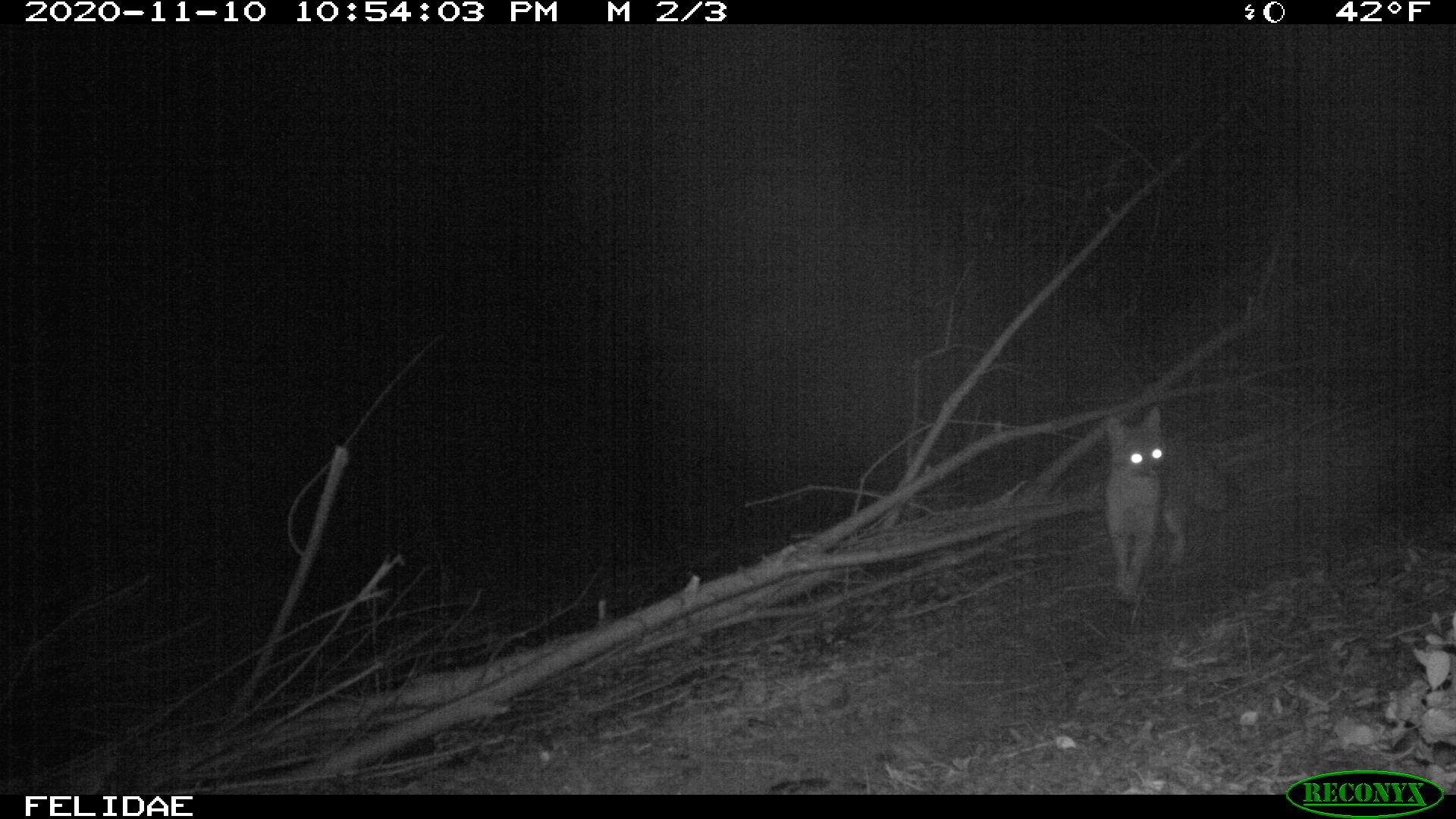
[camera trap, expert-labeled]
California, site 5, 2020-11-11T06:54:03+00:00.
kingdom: Animalia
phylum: Chordata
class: Mammalia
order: Carnivora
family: Canidae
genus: Urocyon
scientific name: Urocyon cinereoargenteus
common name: gray fox